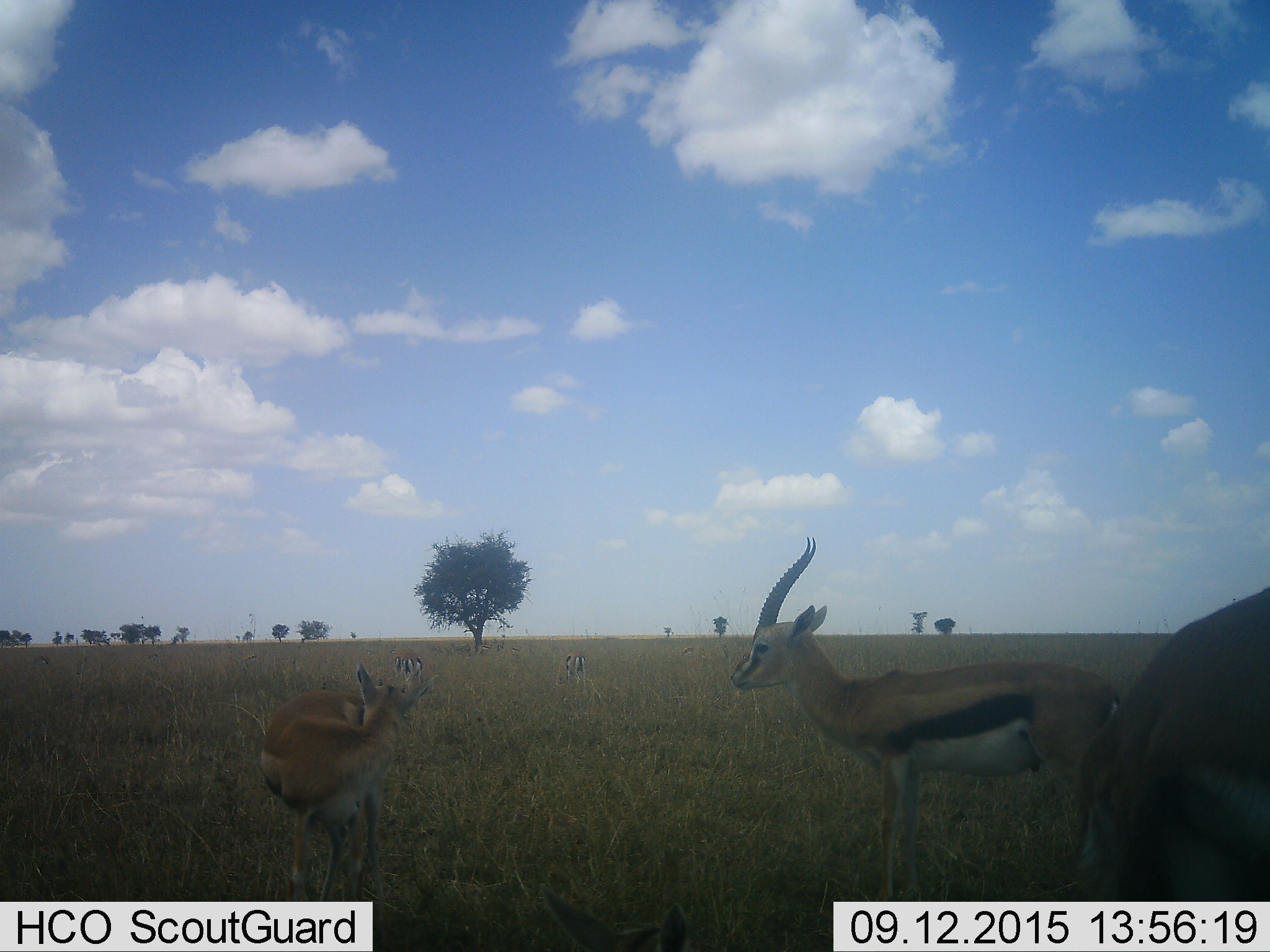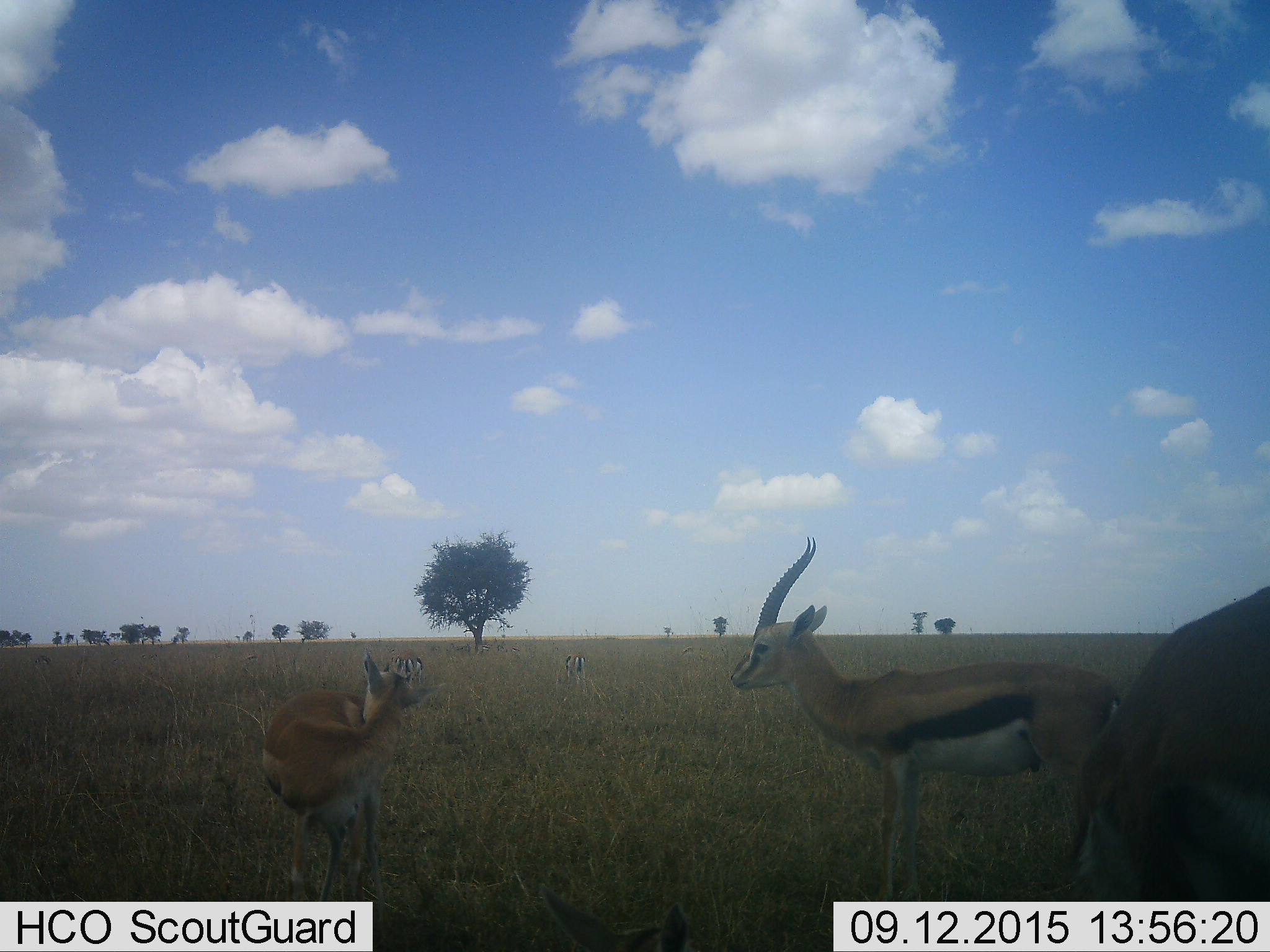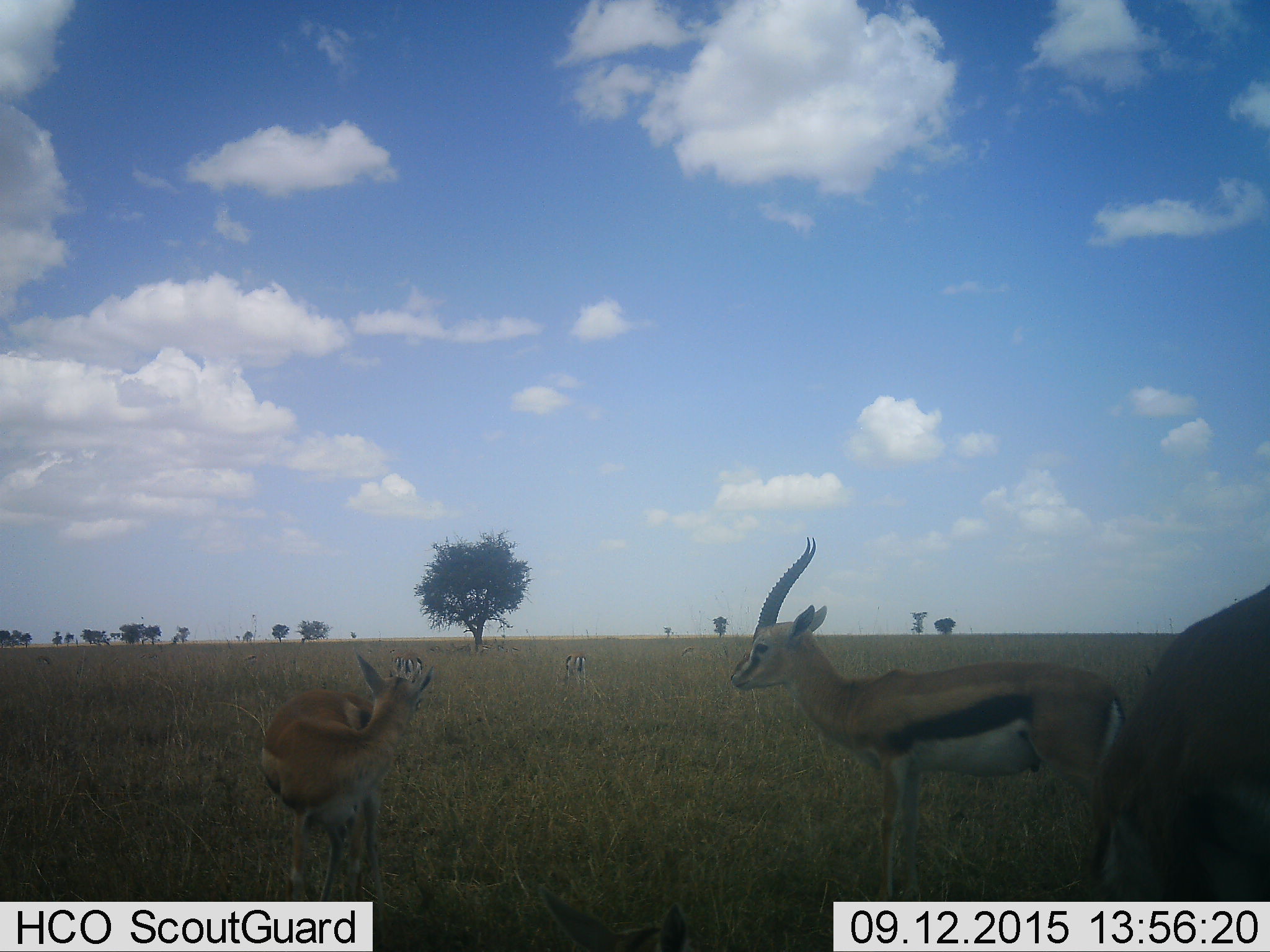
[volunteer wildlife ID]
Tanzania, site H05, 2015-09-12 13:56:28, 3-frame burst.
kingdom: Animalia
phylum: Chordata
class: Mammalia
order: Artiodactyla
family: Bovidae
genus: Eudorcas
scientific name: Eudorcas thomsonii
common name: thomson's gazelle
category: gazellethomsons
Gazellethomsons (thomson's gazelle) (Eudorcas thomsonii), count 7. Behavior (volunteer vote fractions): standing 88%, resting 25%, moving 25%, interacting 0%. Young present (vote fraction): 12%. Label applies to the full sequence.